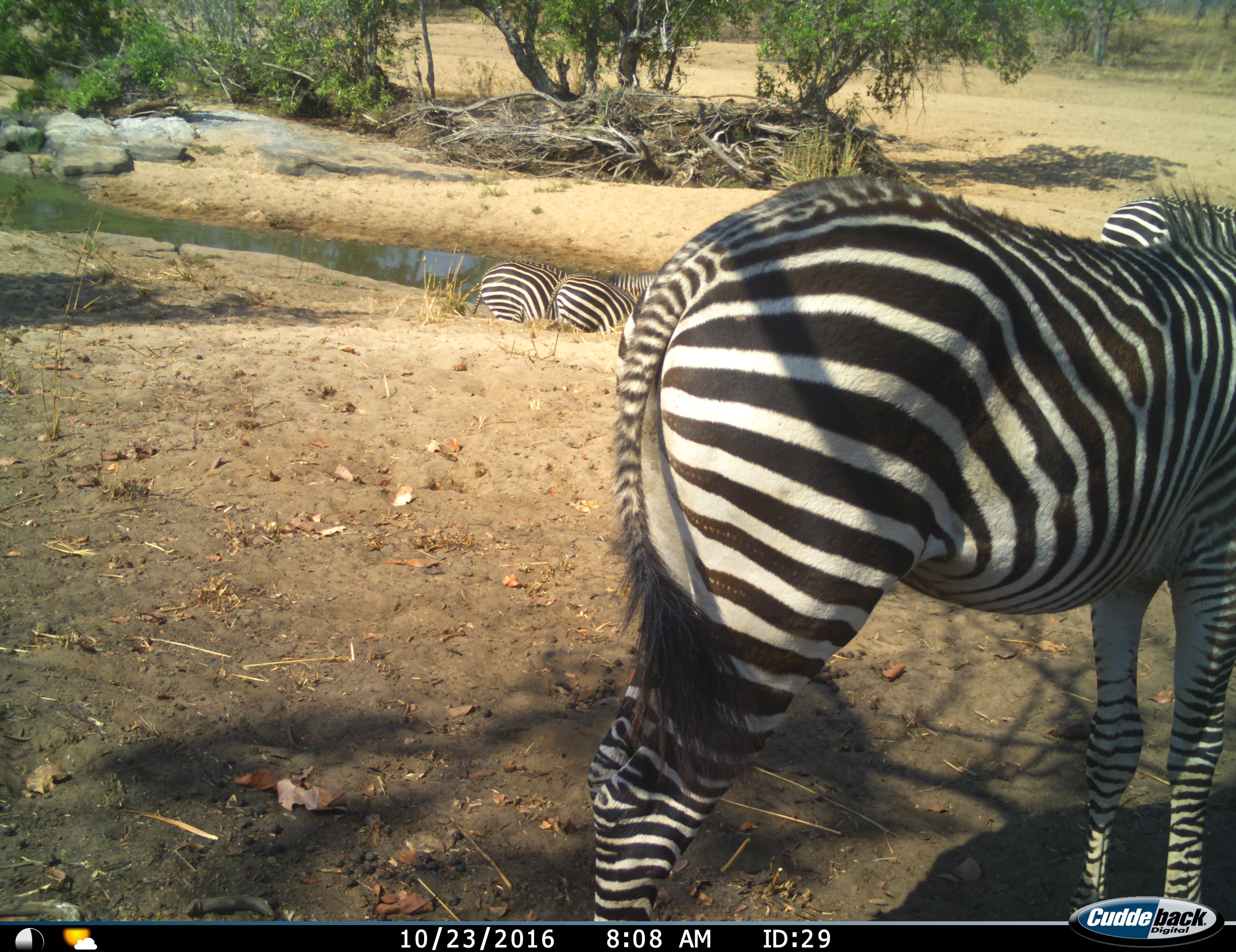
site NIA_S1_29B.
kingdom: Animalia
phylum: Chordata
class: Mammalia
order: Perissodactyla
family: Equidae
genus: Equus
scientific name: Equus quagga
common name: plains zebra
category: zebraplains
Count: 4.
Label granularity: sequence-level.